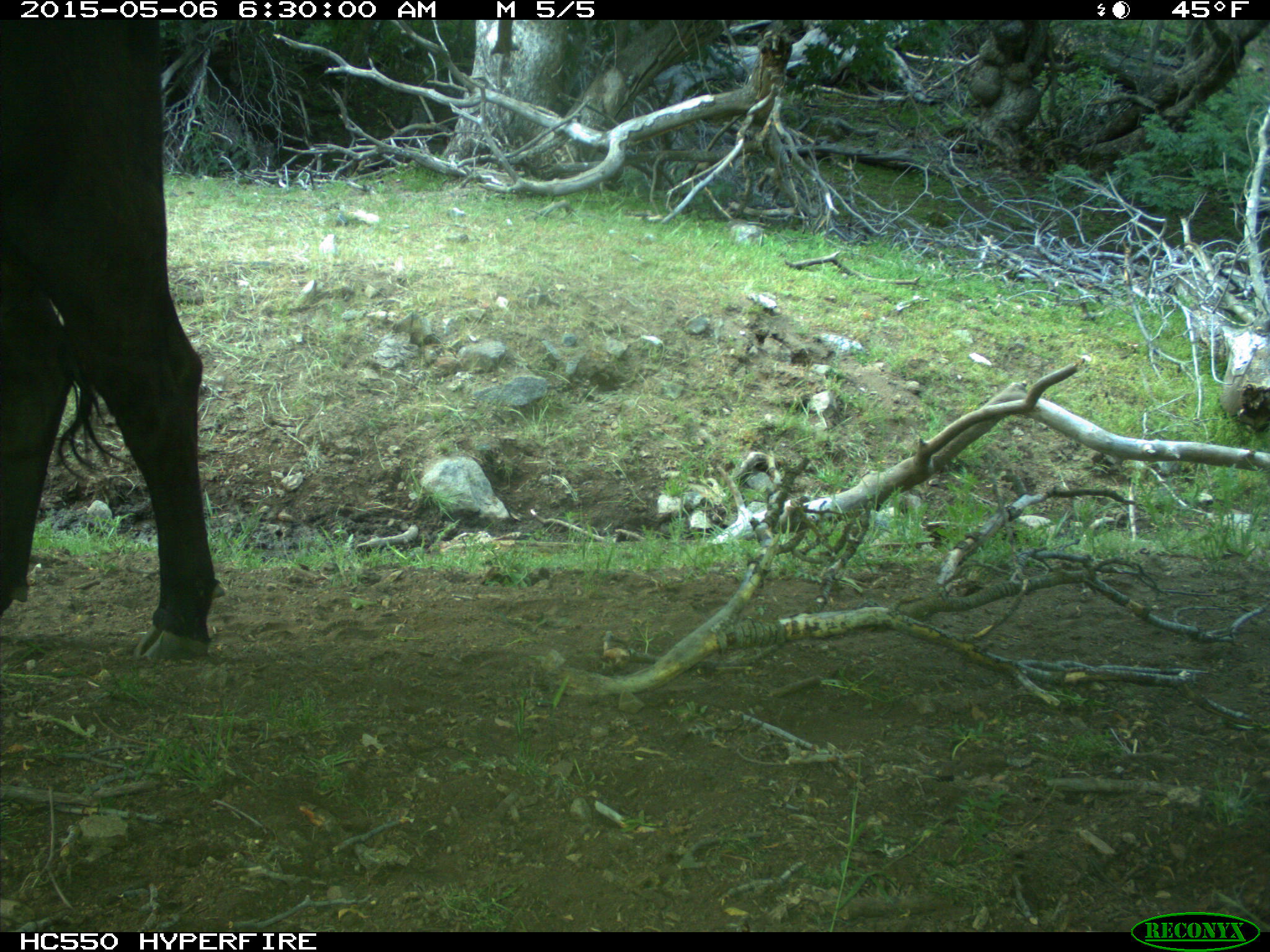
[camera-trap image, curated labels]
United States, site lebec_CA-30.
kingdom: Animalia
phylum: Chordata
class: Mammalia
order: Artiodactyla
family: Bovidae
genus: Bos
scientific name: Bos taurus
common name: domestic cow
Bos taurus (domestic cow).